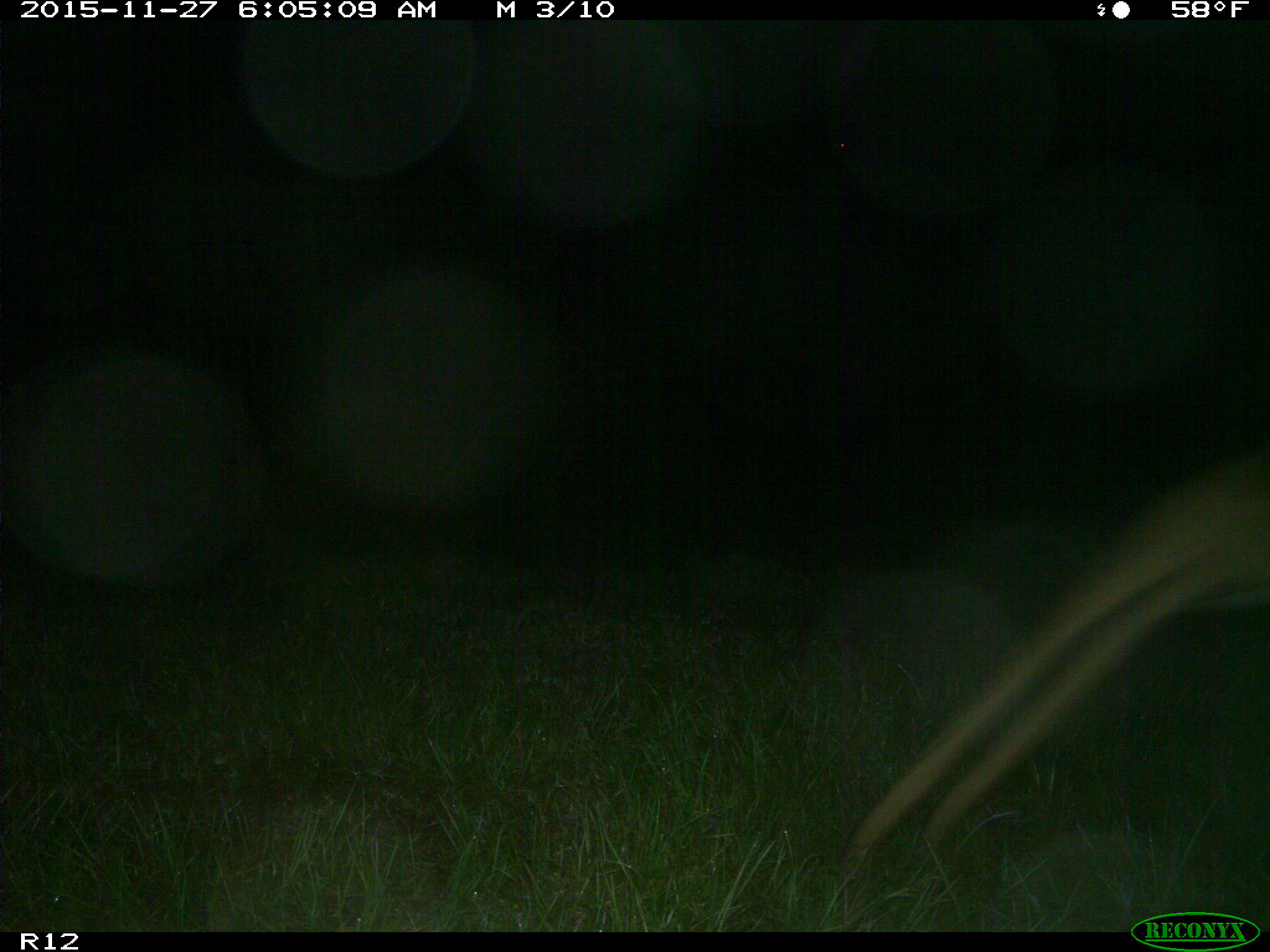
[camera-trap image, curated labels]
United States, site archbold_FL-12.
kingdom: Animalia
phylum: Chordata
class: Mammalia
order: Artiodactyla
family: Cervidae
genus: Odocoileus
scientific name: Odocoileus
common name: deer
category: unidentified deer